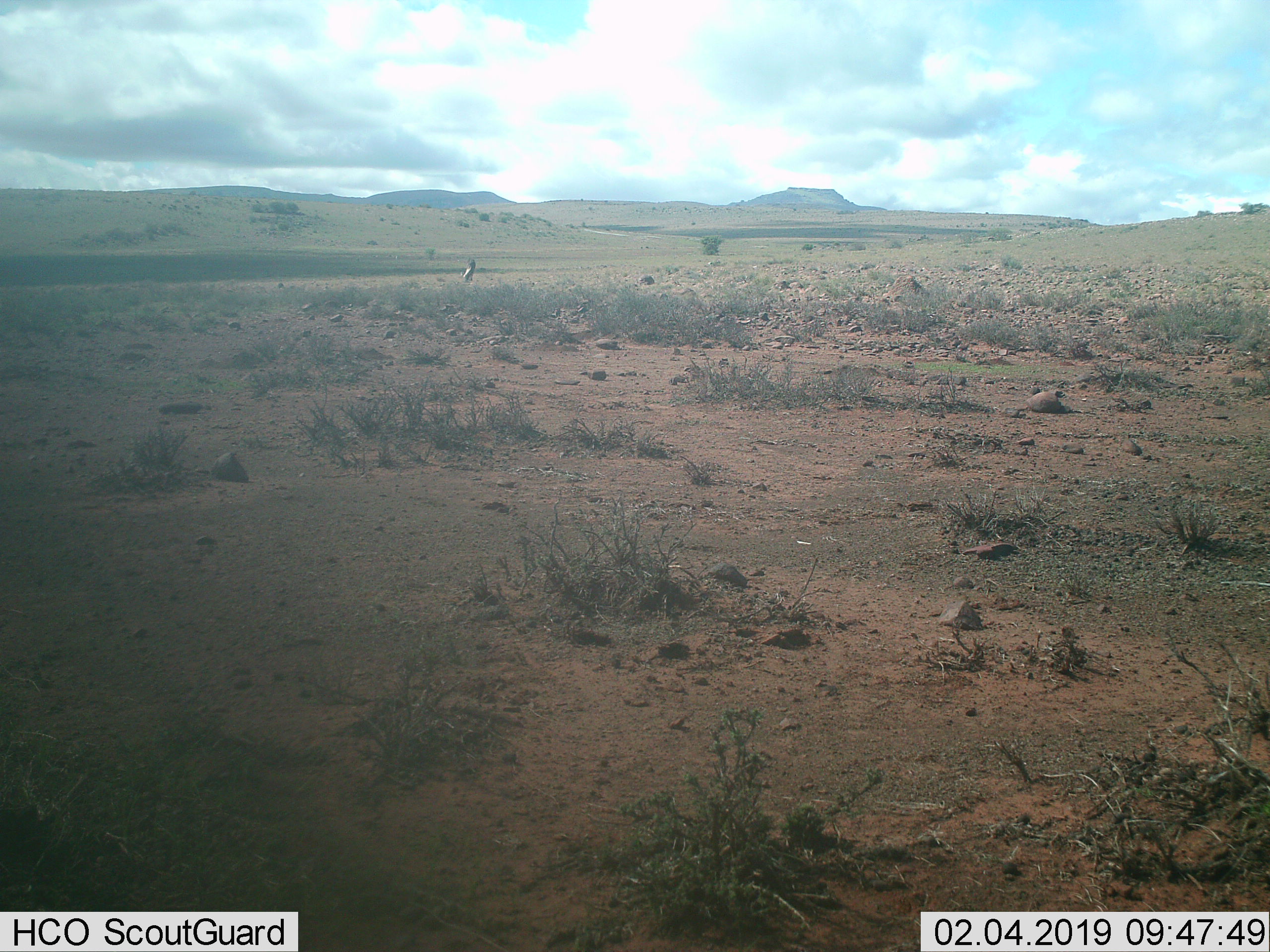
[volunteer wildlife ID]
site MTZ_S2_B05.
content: unidentified animal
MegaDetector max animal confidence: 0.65